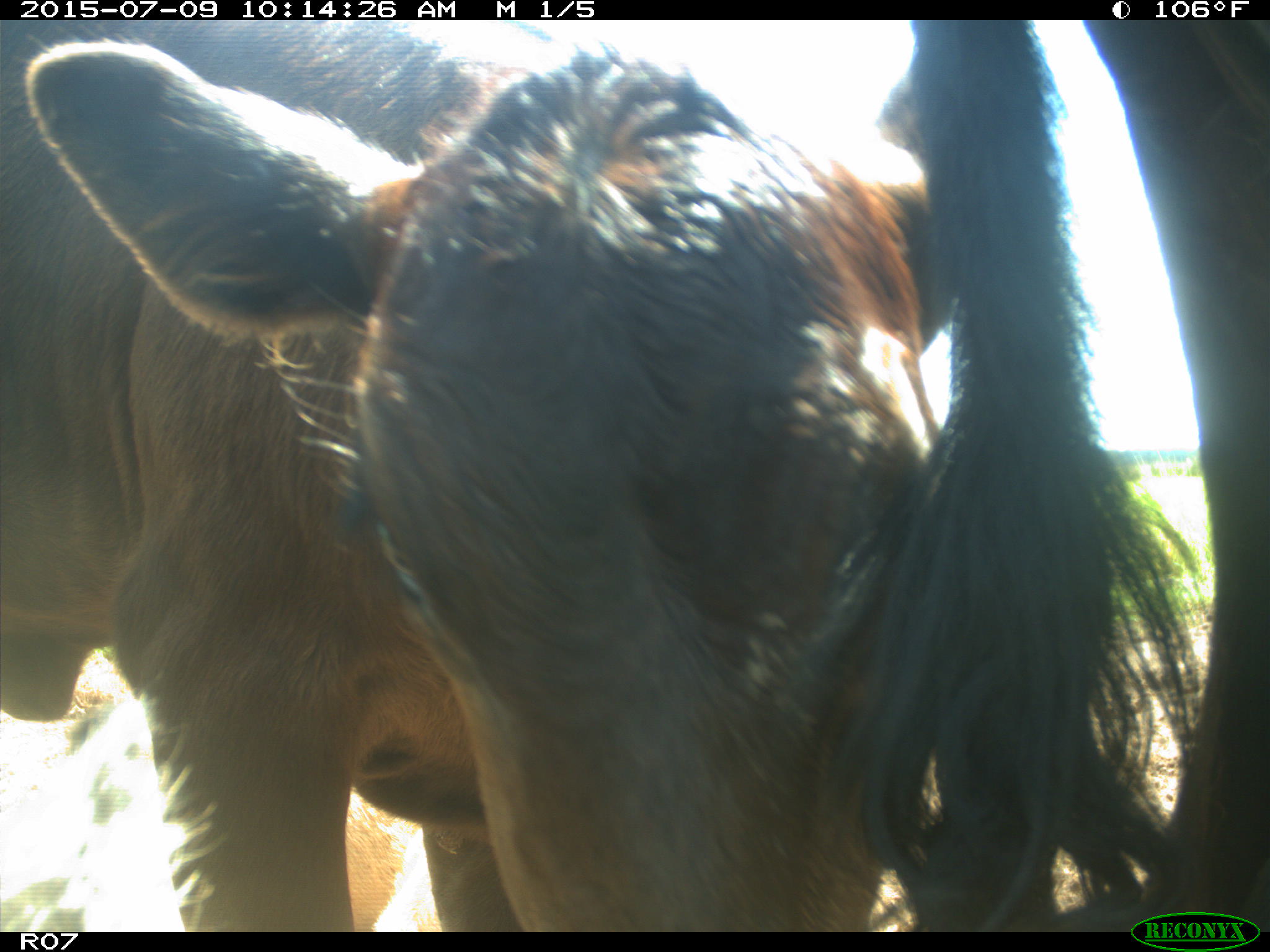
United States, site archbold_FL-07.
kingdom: Animalia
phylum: Chordata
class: Mammalia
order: Artiodactyla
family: Bovidae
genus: Bos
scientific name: Bos taurus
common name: domestic cow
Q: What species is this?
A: Bos taurus (domestic cow).